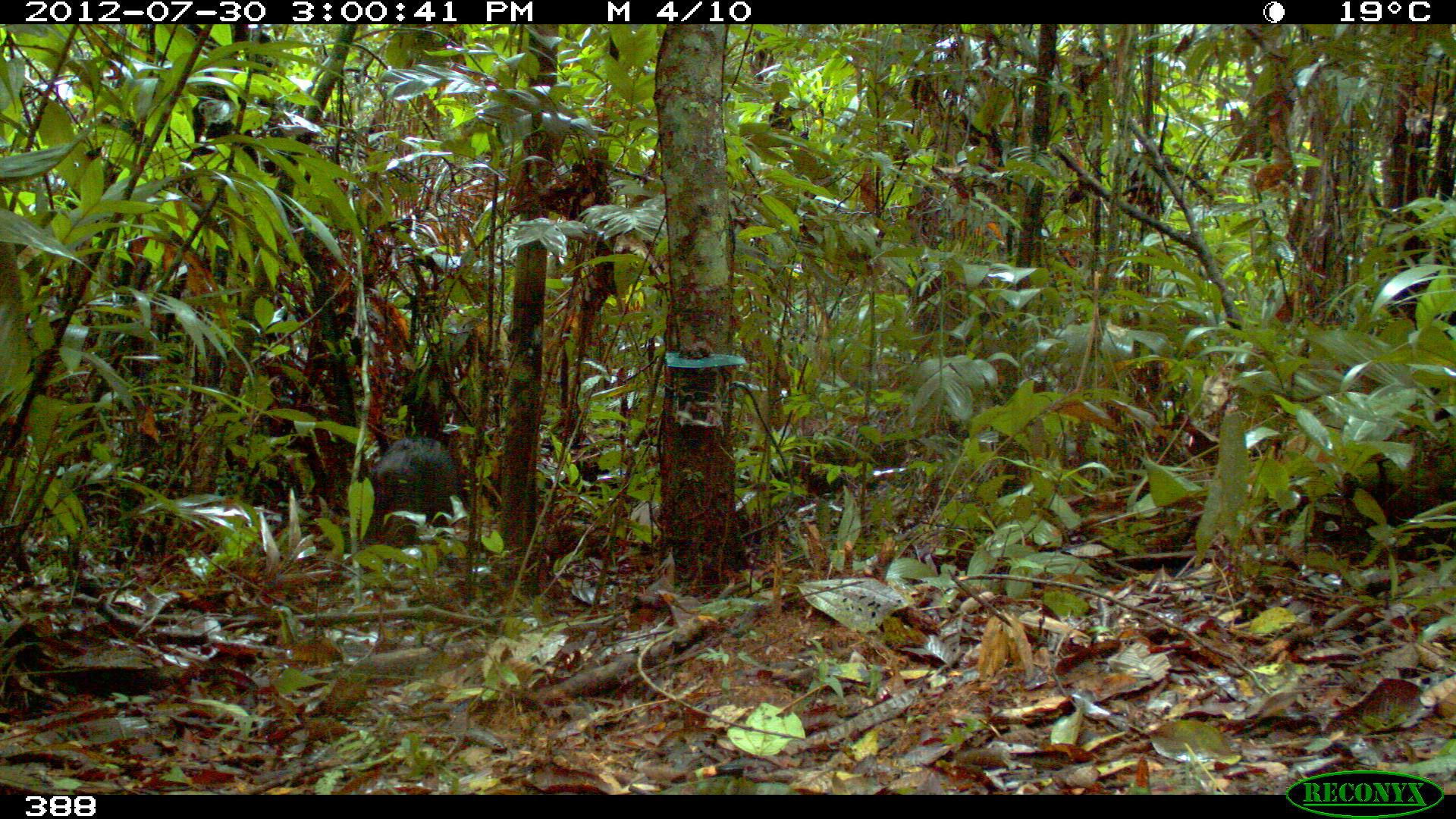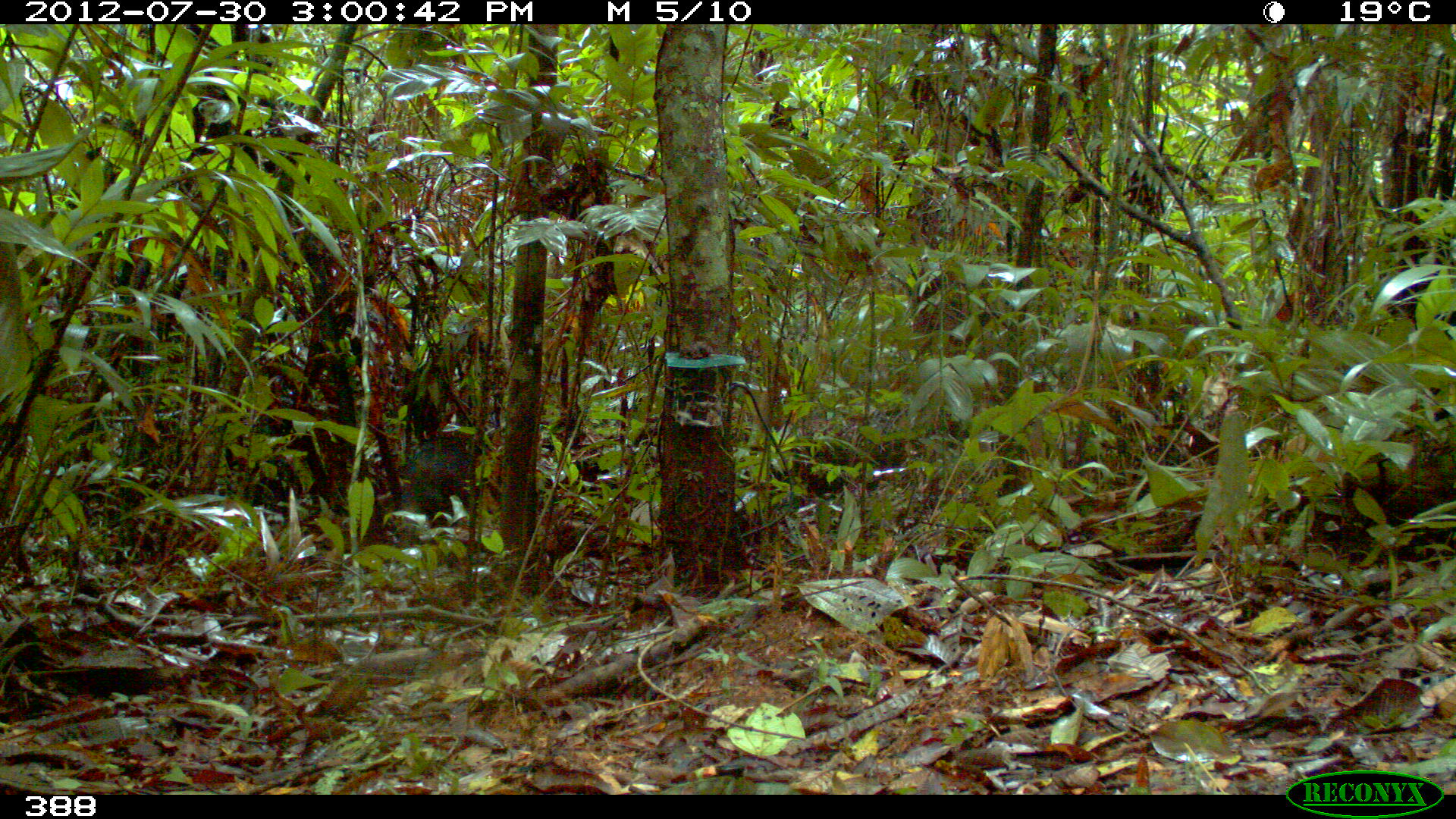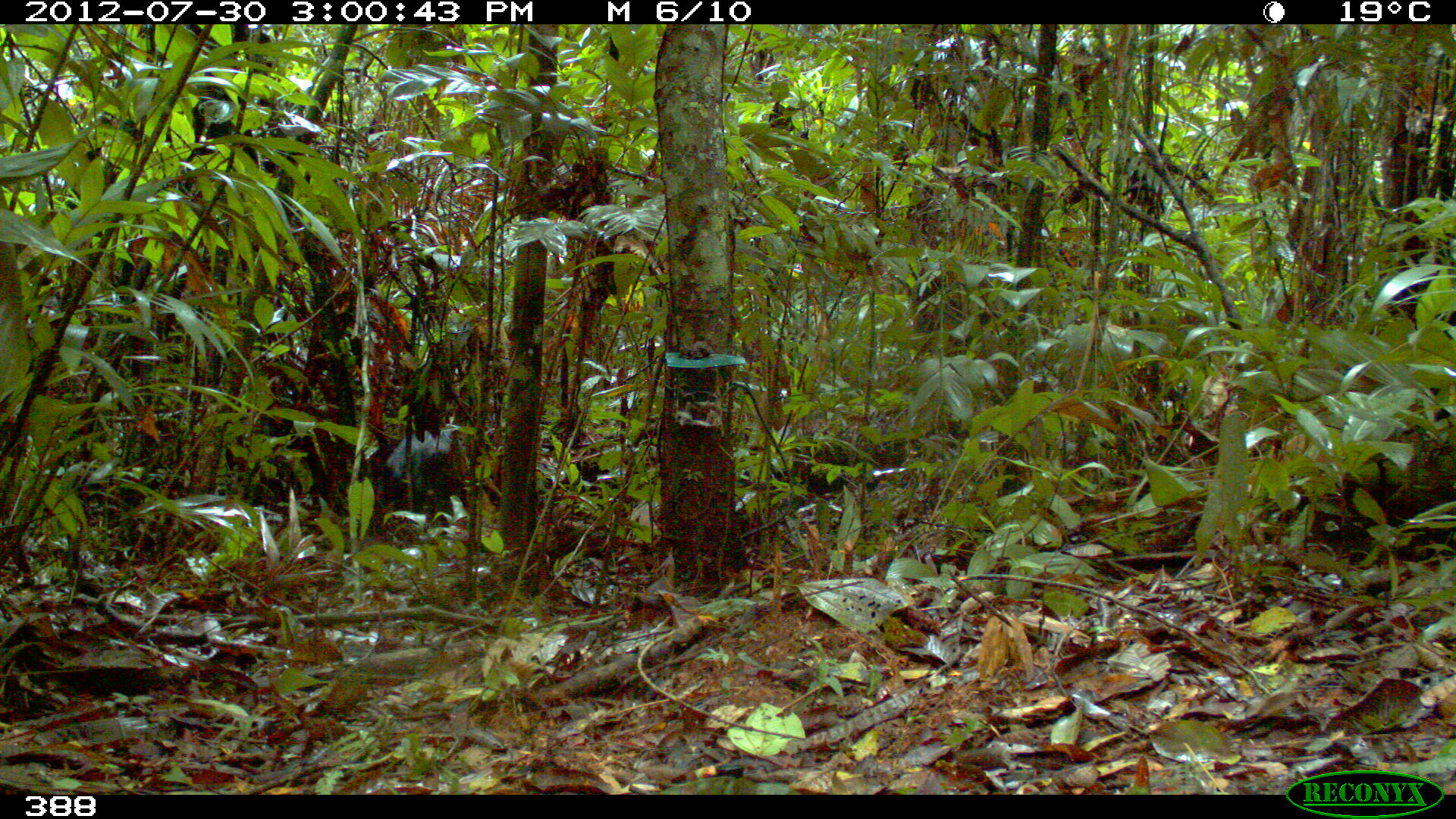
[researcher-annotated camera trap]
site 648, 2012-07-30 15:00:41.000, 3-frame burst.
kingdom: Animalia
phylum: Chordata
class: Mammalia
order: Artiodactyla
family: Tayassuidae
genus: Tayassu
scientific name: Tayassu pecari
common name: white-lipped peccary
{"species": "Tayassu pecari (white-lipped peccary)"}